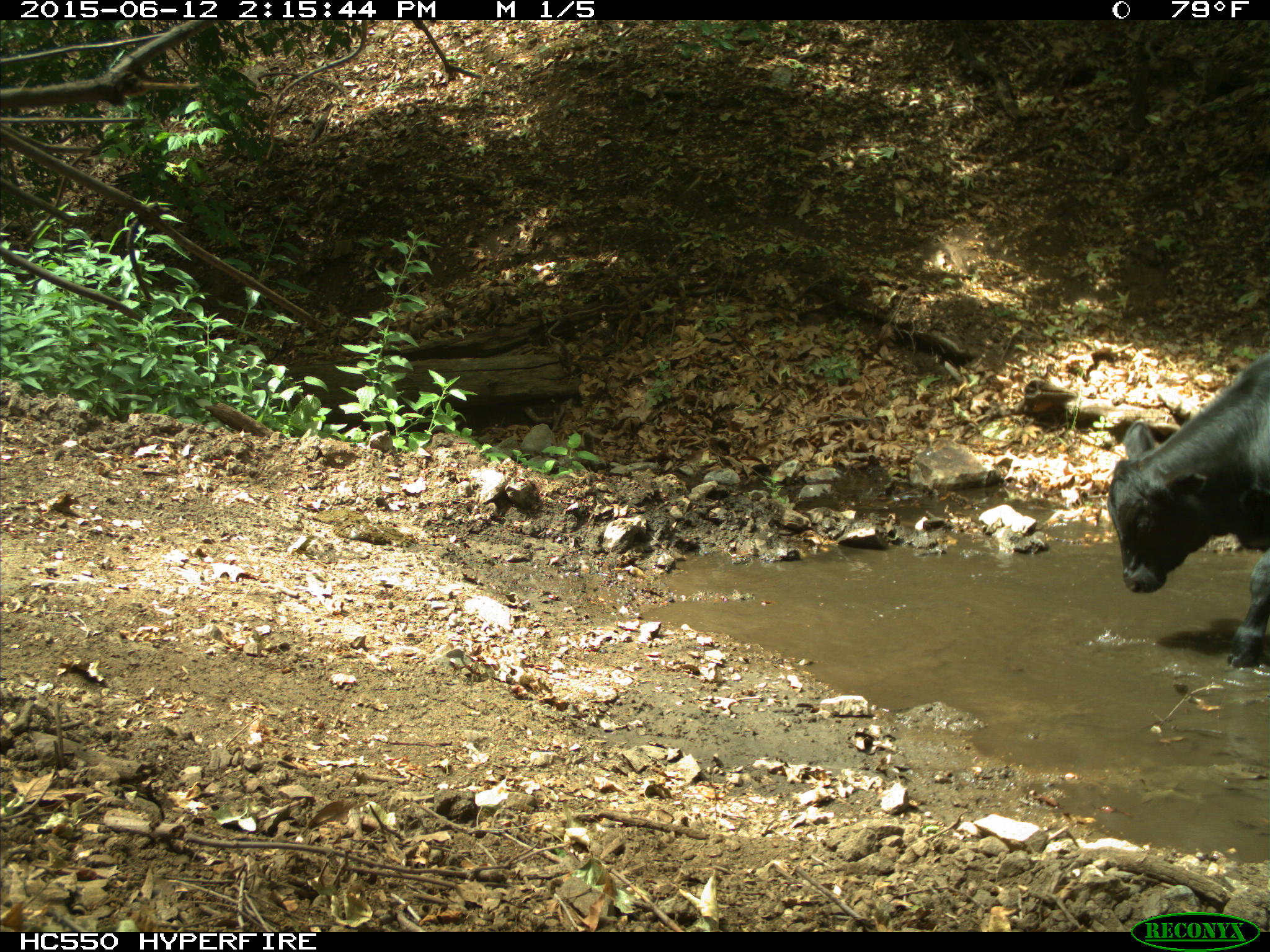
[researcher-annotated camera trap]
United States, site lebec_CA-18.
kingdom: Animalia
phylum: Chordata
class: Mammalia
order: Artiodactyla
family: Bovidae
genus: Bos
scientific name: Bos taurus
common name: domestic cow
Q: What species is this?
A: Bos taurus (domestic cow).